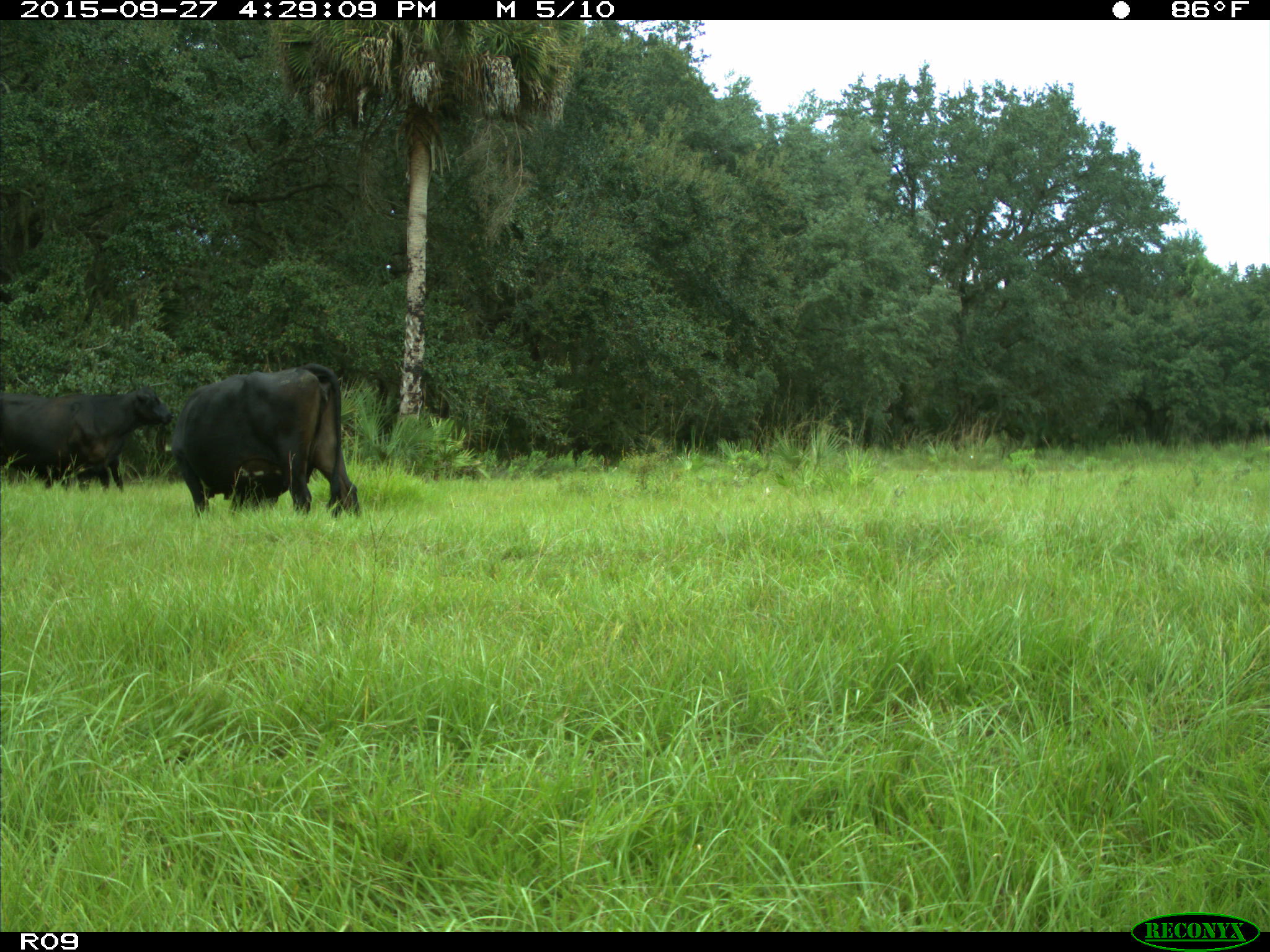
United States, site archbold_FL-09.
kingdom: Animalia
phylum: Chordata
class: Mammalia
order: Artiodactyla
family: Bovidae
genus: Bos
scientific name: Bos taurus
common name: domestic cow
Bos taurus (domestic cow).